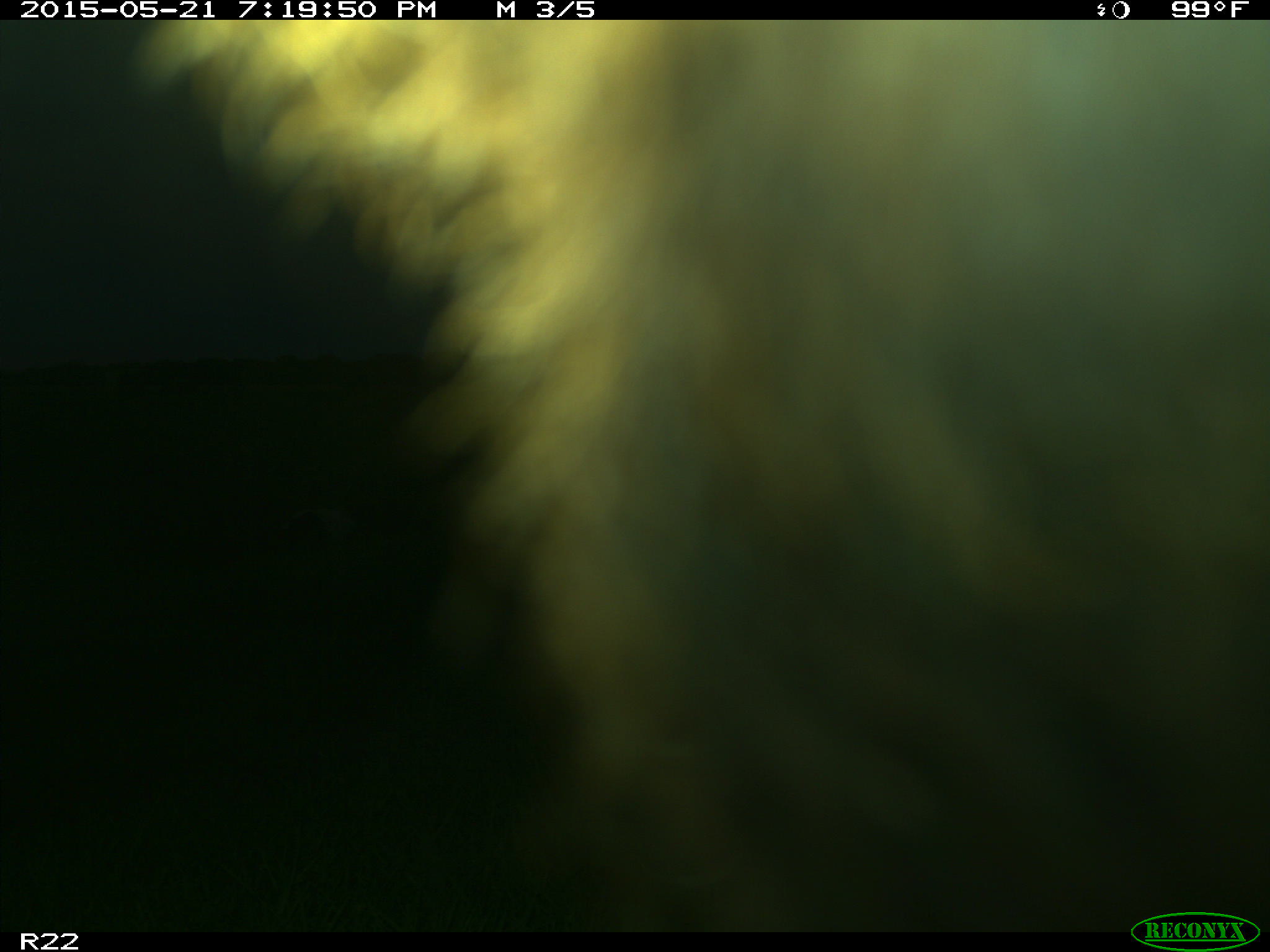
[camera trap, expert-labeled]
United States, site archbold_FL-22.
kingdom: Animalia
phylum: Chordata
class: Mammalia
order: Artiodactyla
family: Bovidae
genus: Bos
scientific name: Bos taurus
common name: domestic cow